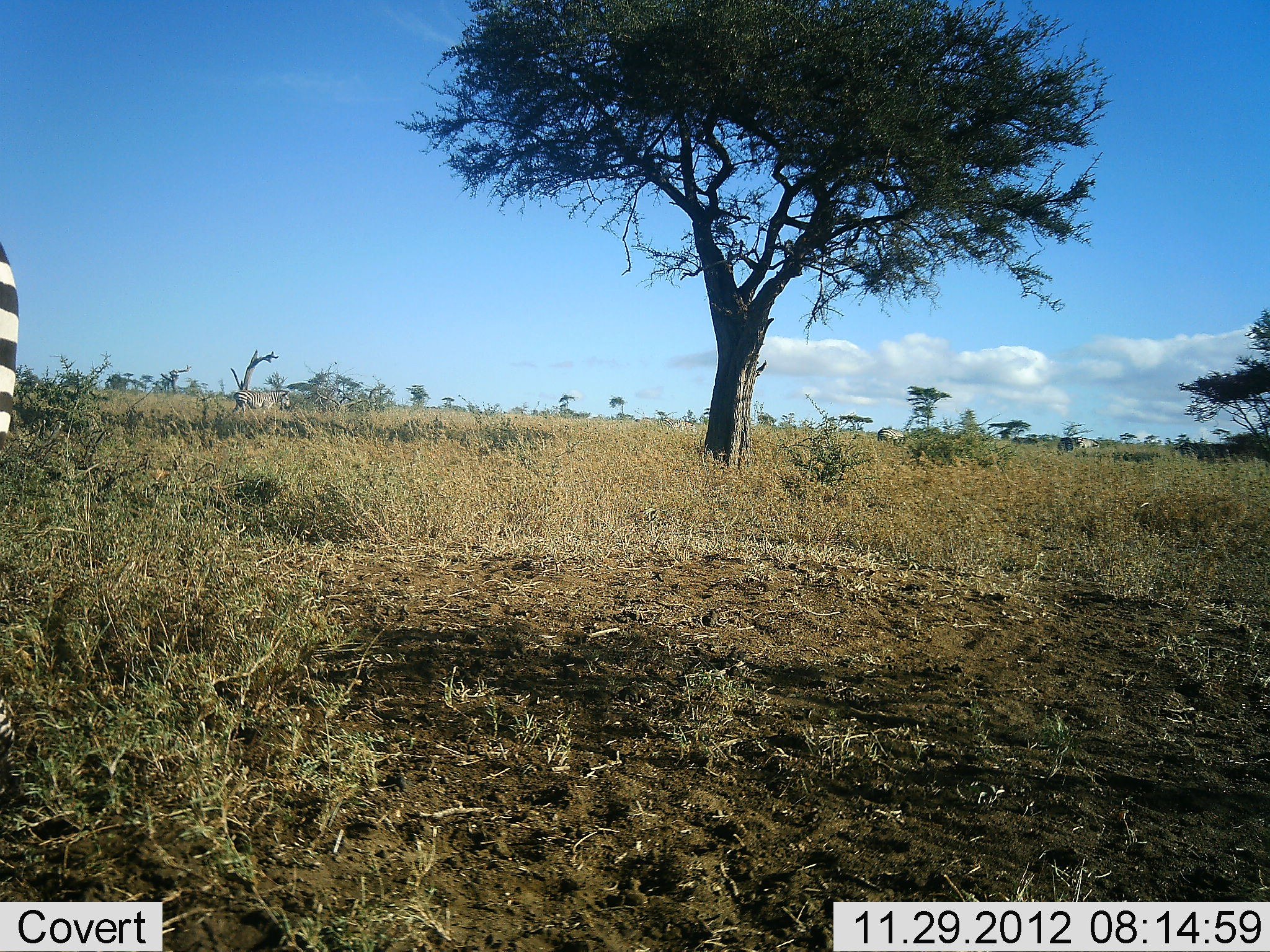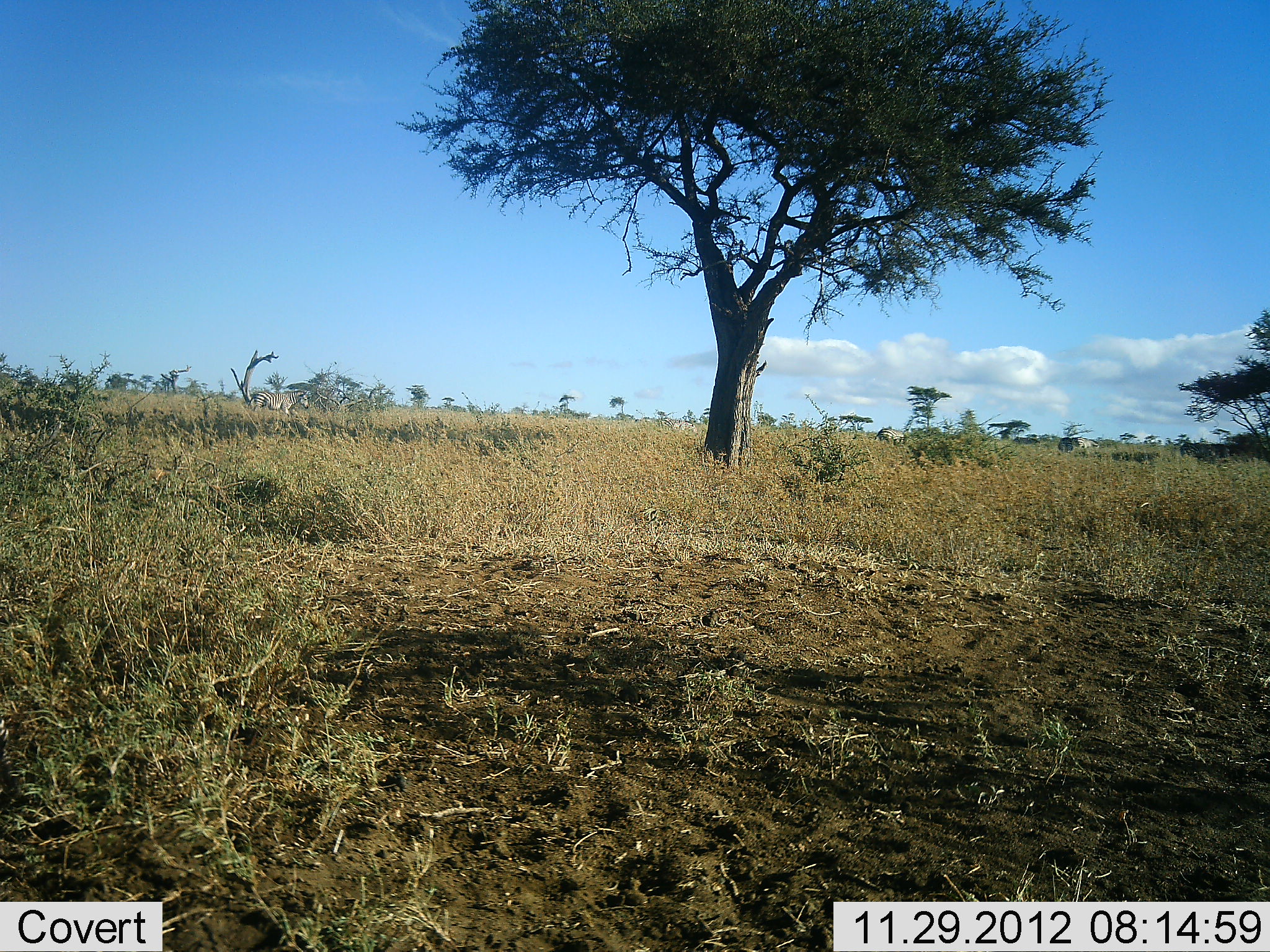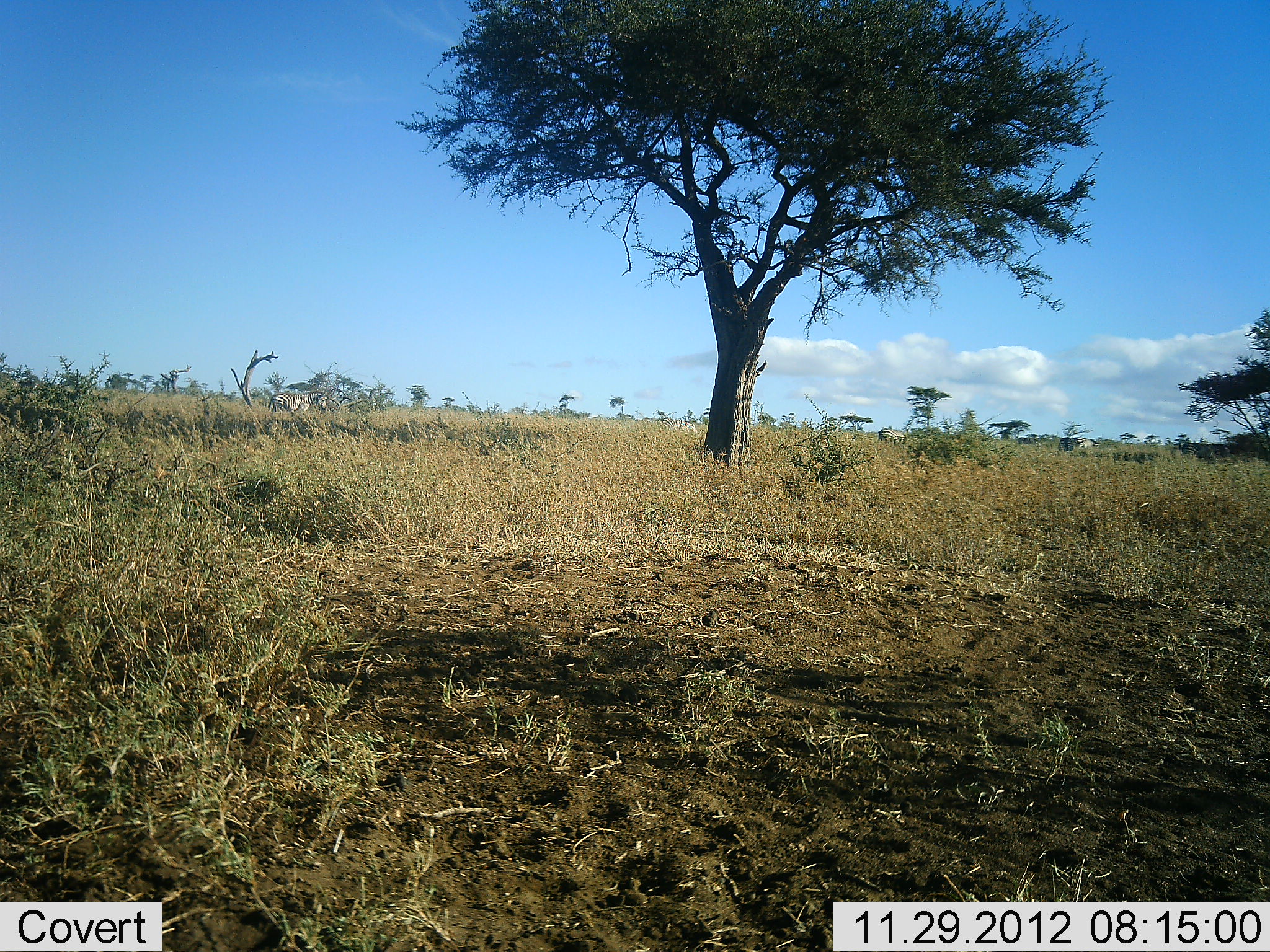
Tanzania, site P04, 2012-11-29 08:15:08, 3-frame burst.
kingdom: Animalia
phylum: Chordata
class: Mammalia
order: Perissodactyla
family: Equidae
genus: Equus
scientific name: Equus quagga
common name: plains zebra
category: zebra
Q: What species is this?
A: Zebra (plains zebra) (Equus quagga).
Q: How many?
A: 2.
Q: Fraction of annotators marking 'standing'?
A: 30%.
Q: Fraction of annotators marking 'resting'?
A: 0%.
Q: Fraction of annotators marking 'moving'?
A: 100%.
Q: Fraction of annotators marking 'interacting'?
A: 0%.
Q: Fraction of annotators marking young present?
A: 0%.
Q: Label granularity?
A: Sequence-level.